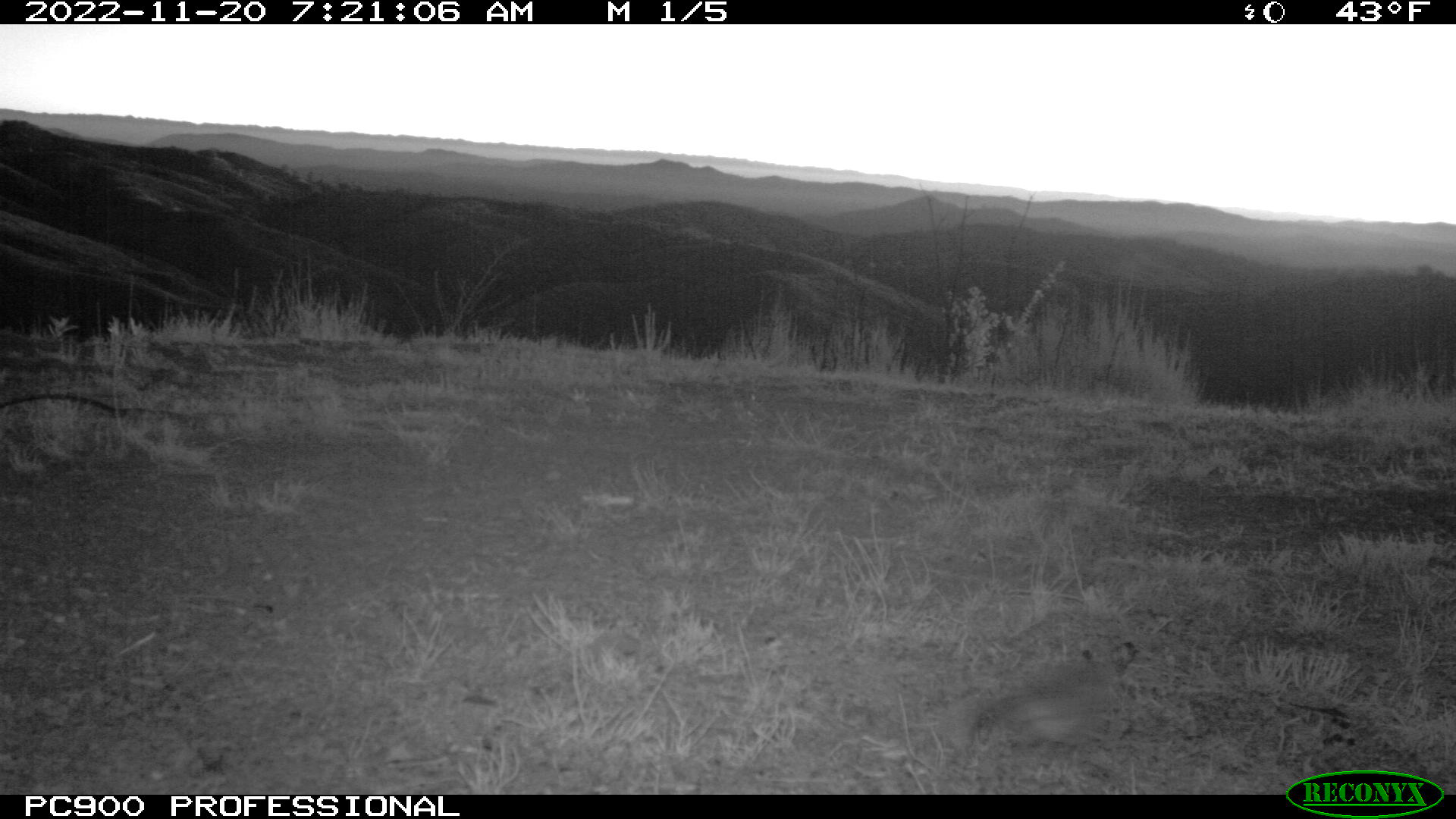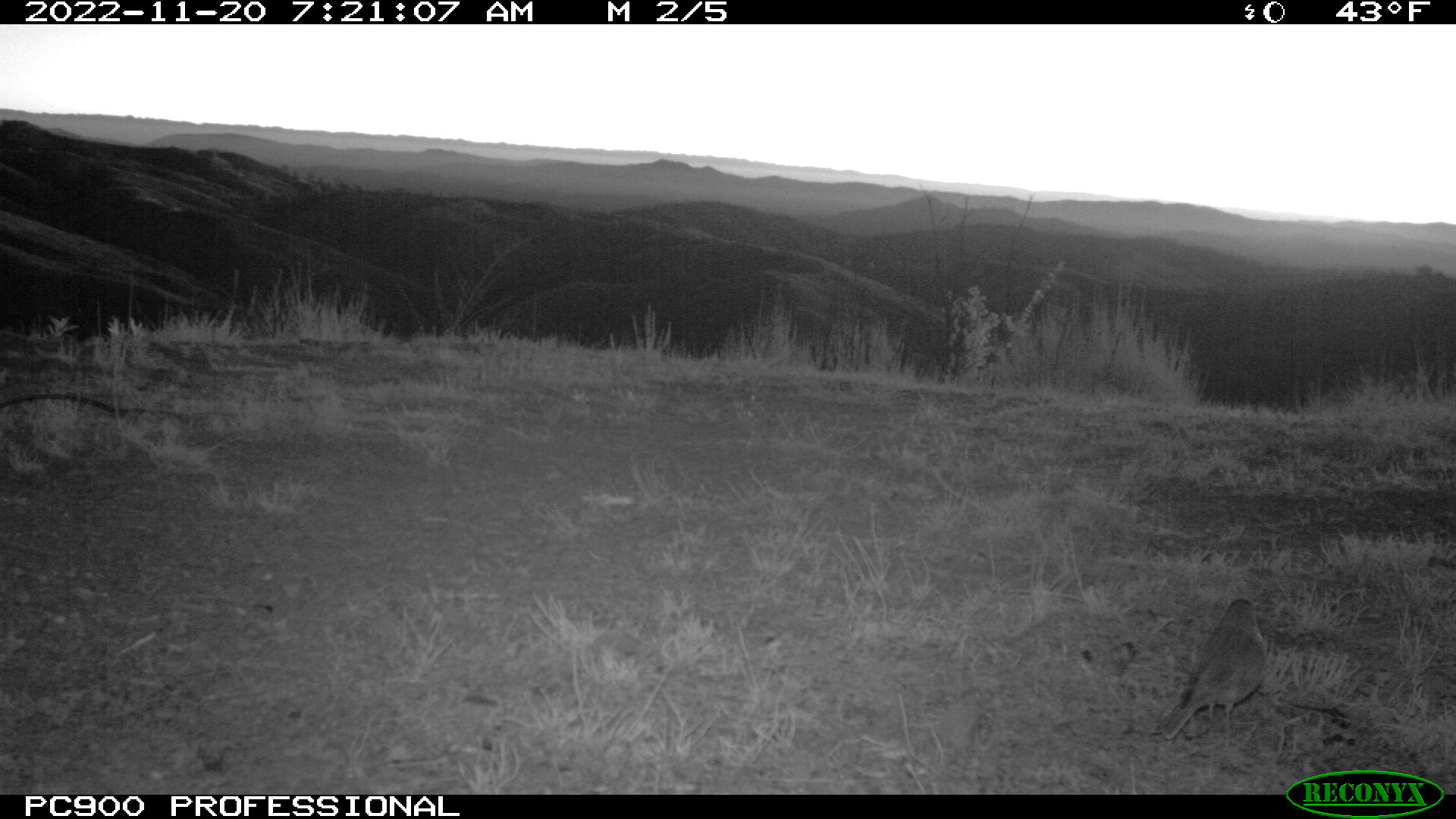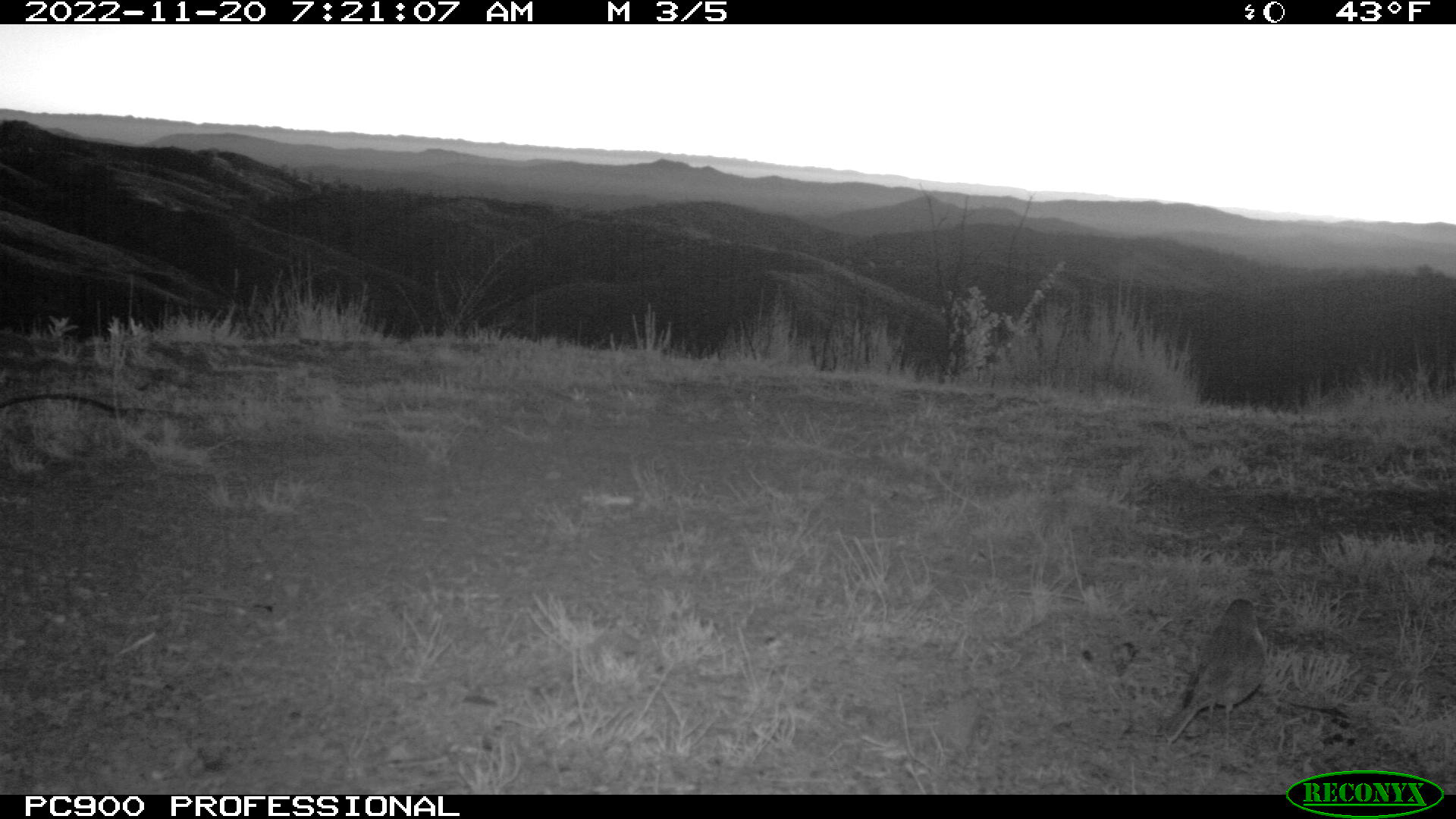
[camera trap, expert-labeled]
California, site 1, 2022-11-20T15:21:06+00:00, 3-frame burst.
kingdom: Animalia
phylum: Chordata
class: Aves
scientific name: Aves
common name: bird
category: unknown bird